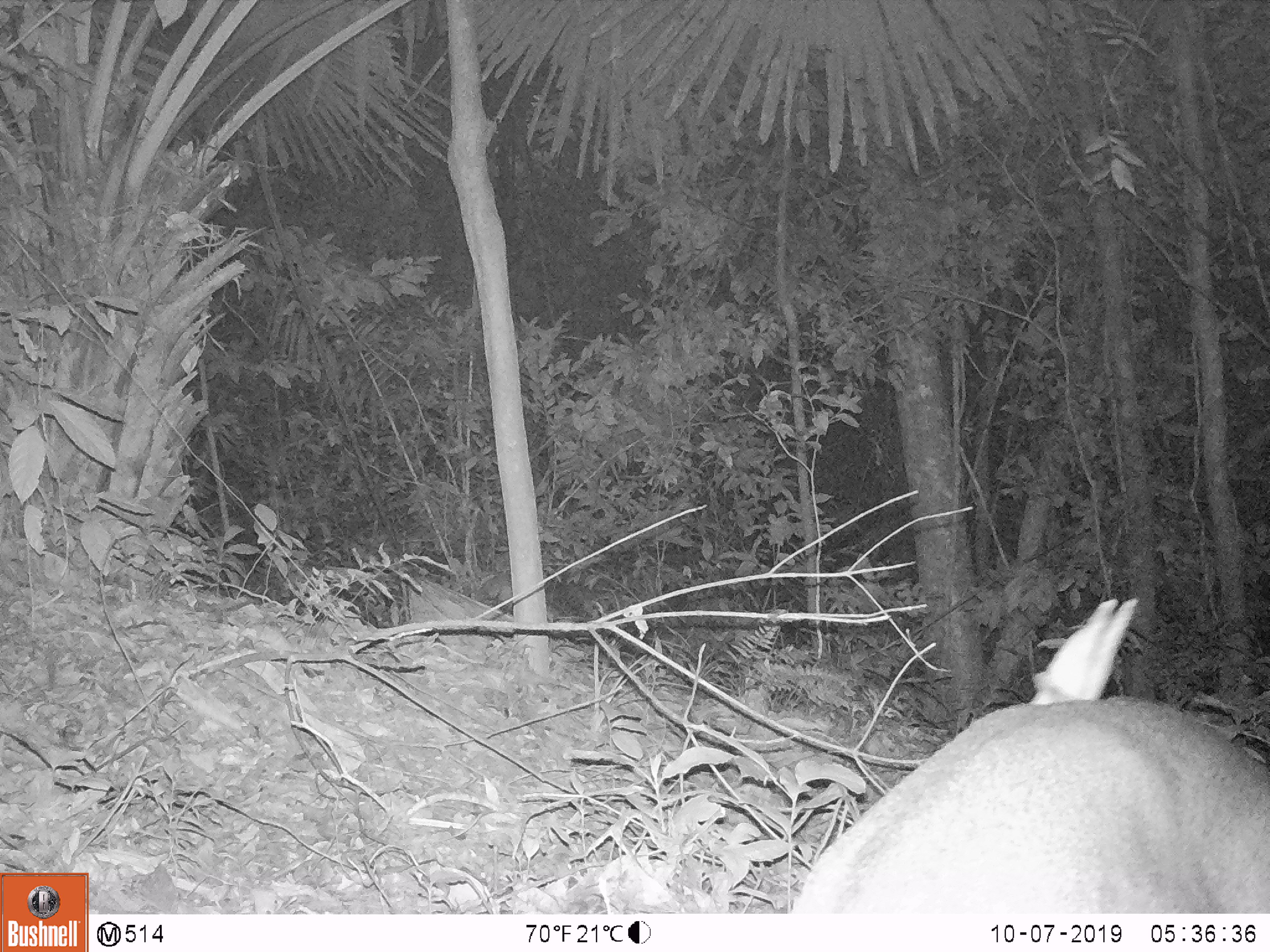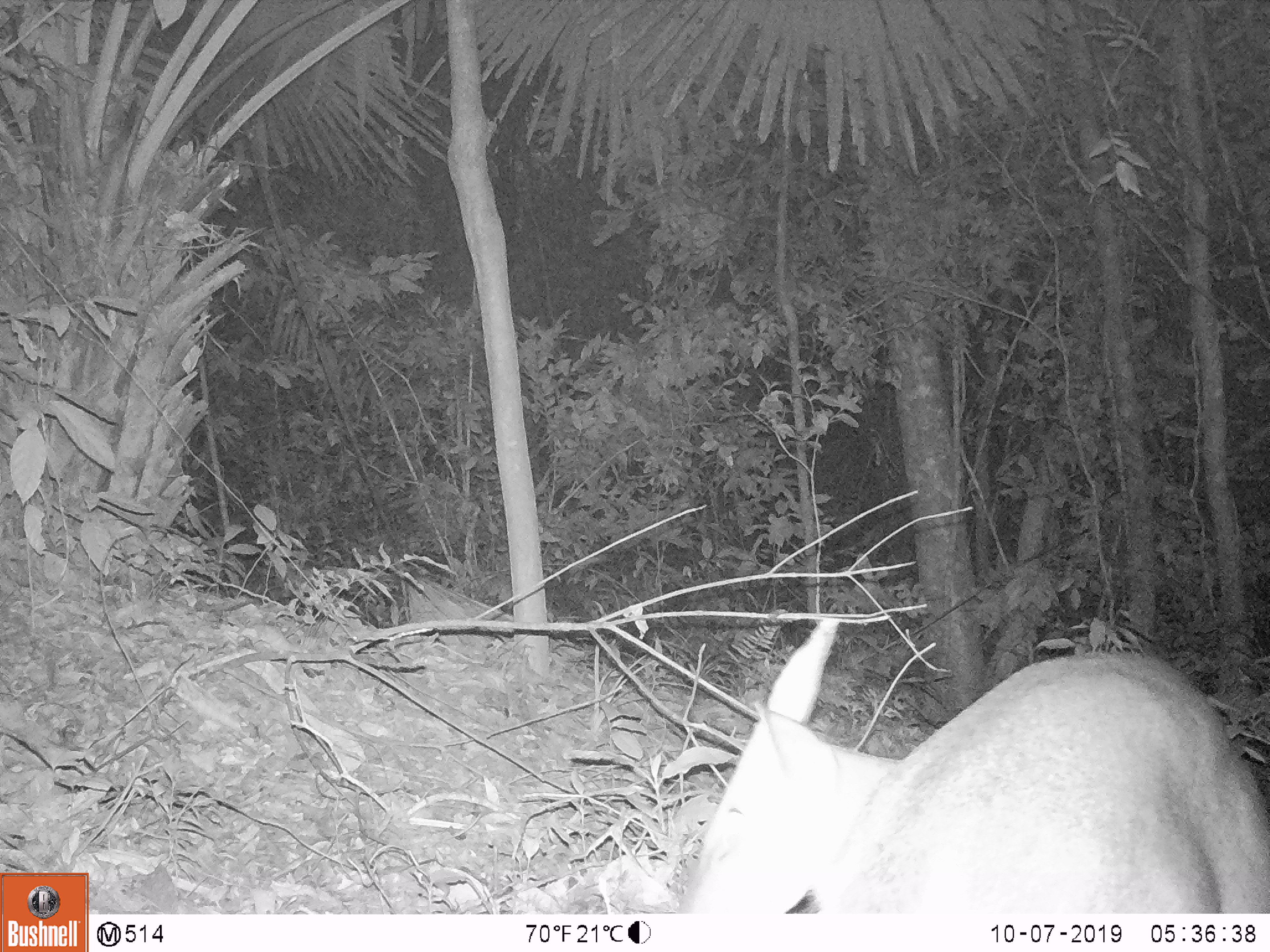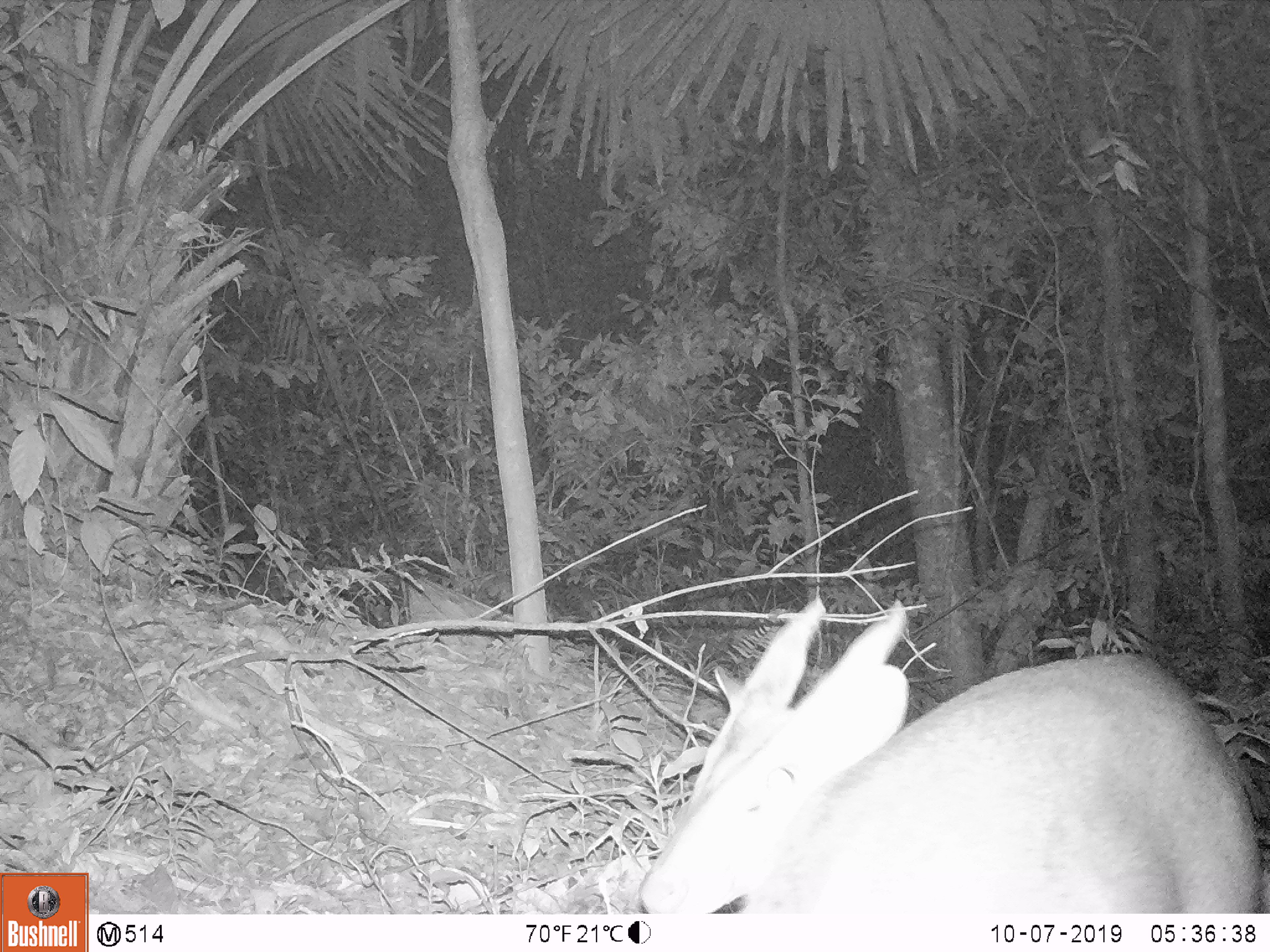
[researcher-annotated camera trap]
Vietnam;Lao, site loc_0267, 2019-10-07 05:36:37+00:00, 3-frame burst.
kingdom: Animalia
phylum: Chordata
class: Mammalia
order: Artiodactyla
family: Cervidae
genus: Muntiacus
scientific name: Muntiacus vuquangensis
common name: large-antlered muntjac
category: large antlered muntjac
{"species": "large antlered muntjac (large-antlered muntjac) (Muntiacus vuquangensis)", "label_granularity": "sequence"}